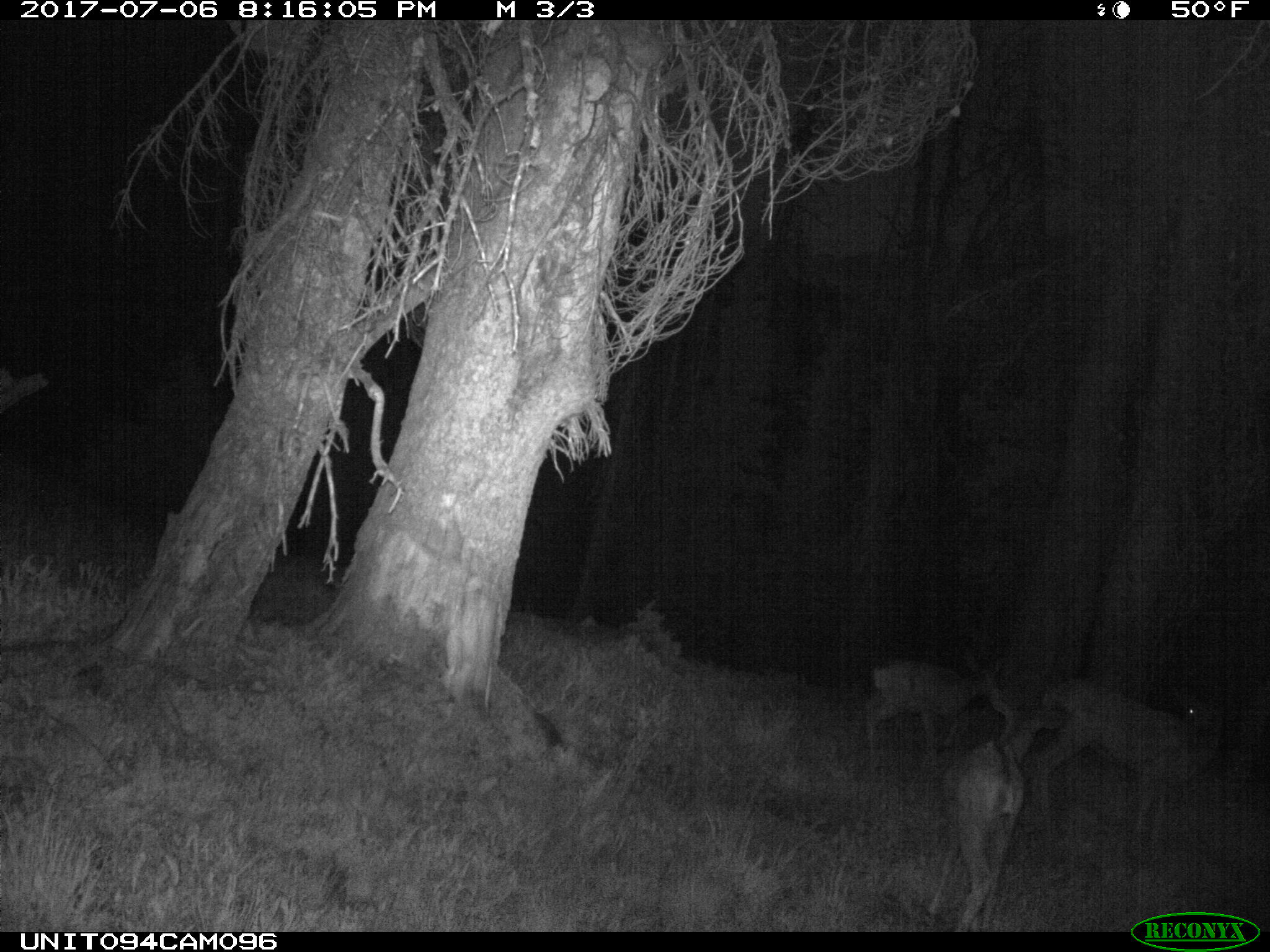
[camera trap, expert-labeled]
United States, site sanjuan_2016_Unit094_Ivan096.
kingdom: Animalia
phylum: Chordata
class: Mammalia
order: Artiodactyla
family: Cervidae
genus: Odocoileus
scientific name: Odocoileus hemionus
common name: mule deer